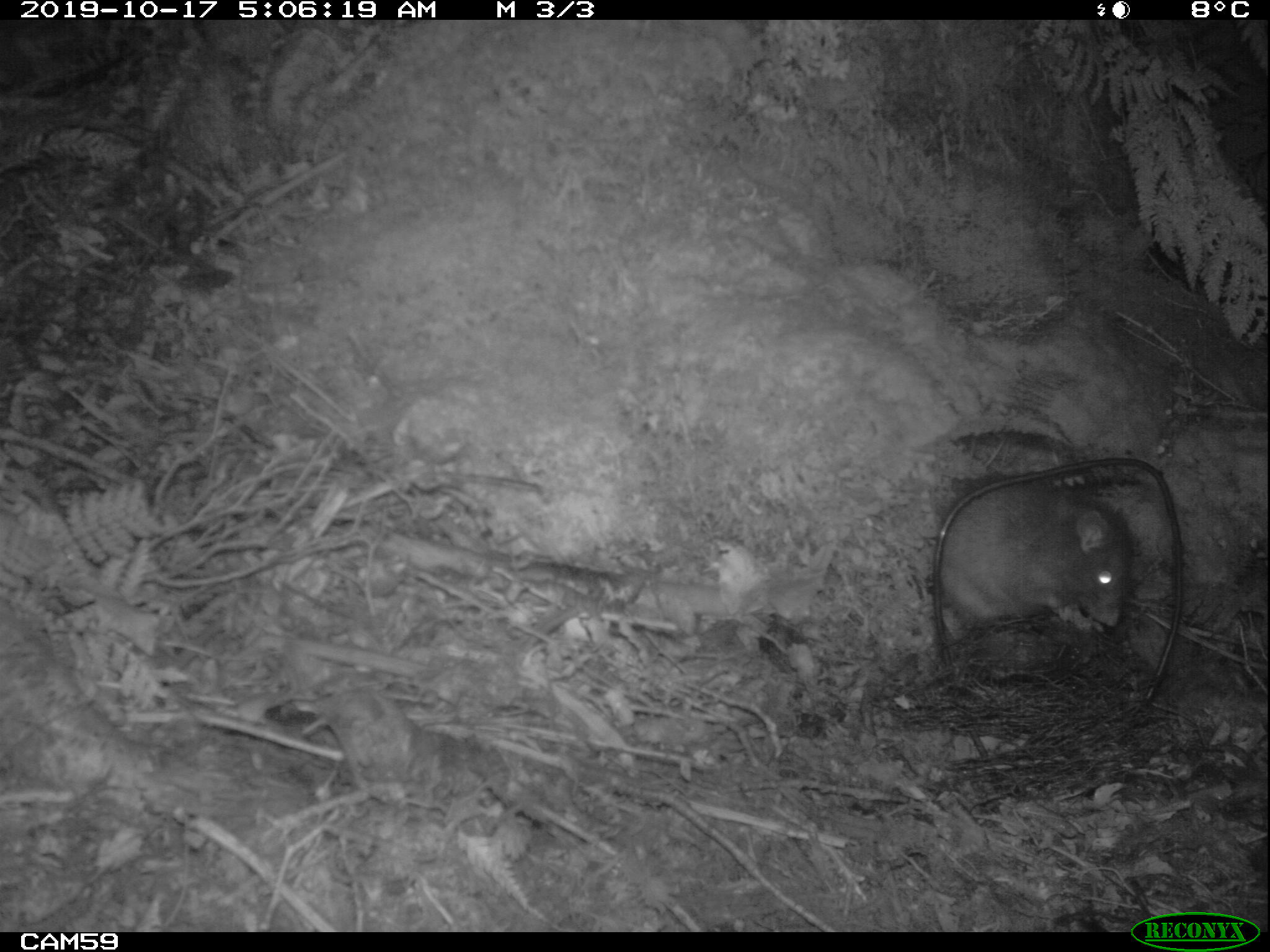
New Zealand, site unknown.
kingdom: Animalia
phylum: Chordata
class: Mammalia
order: Rodentia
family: Muridae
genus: Rattus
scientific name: Rattus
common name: rat